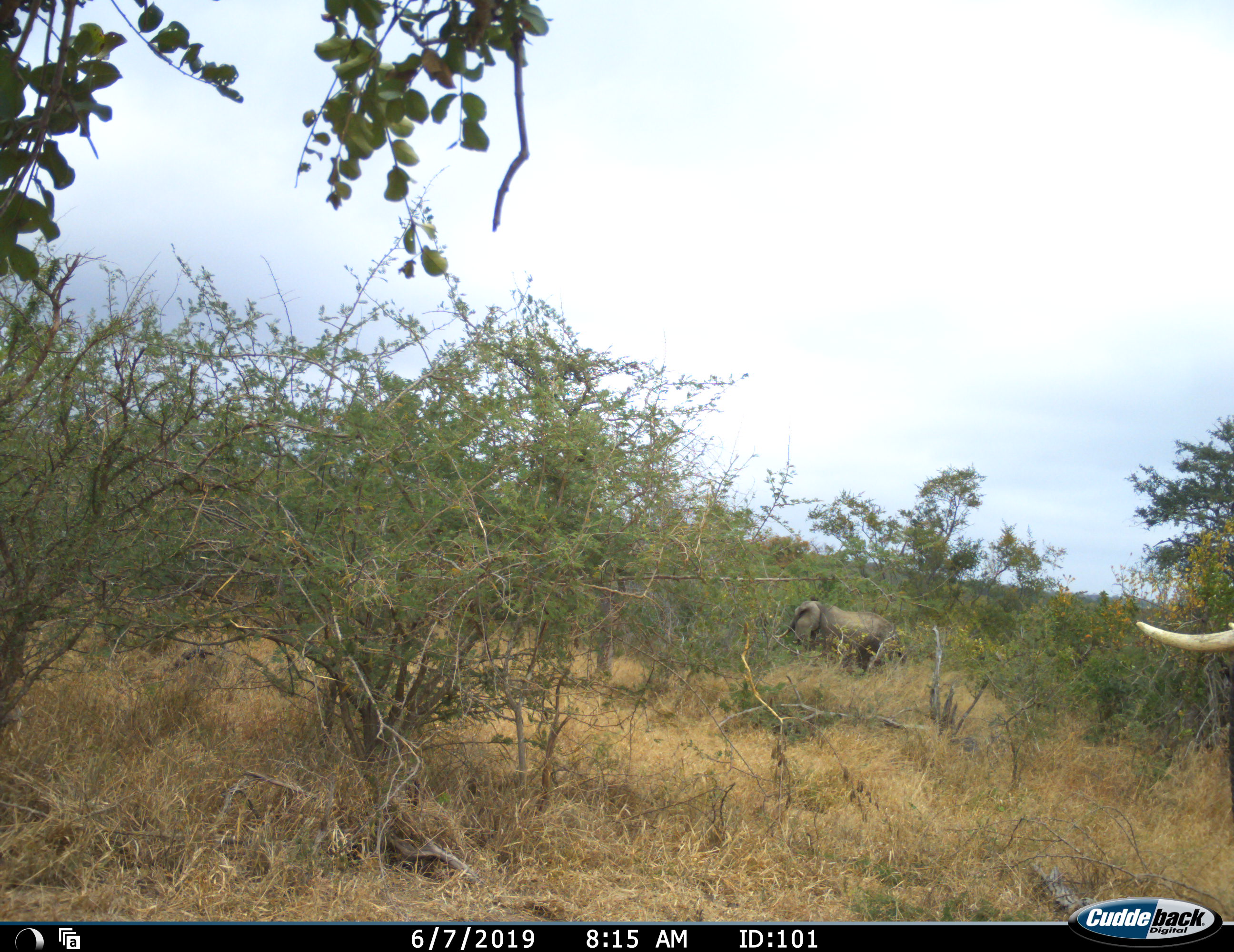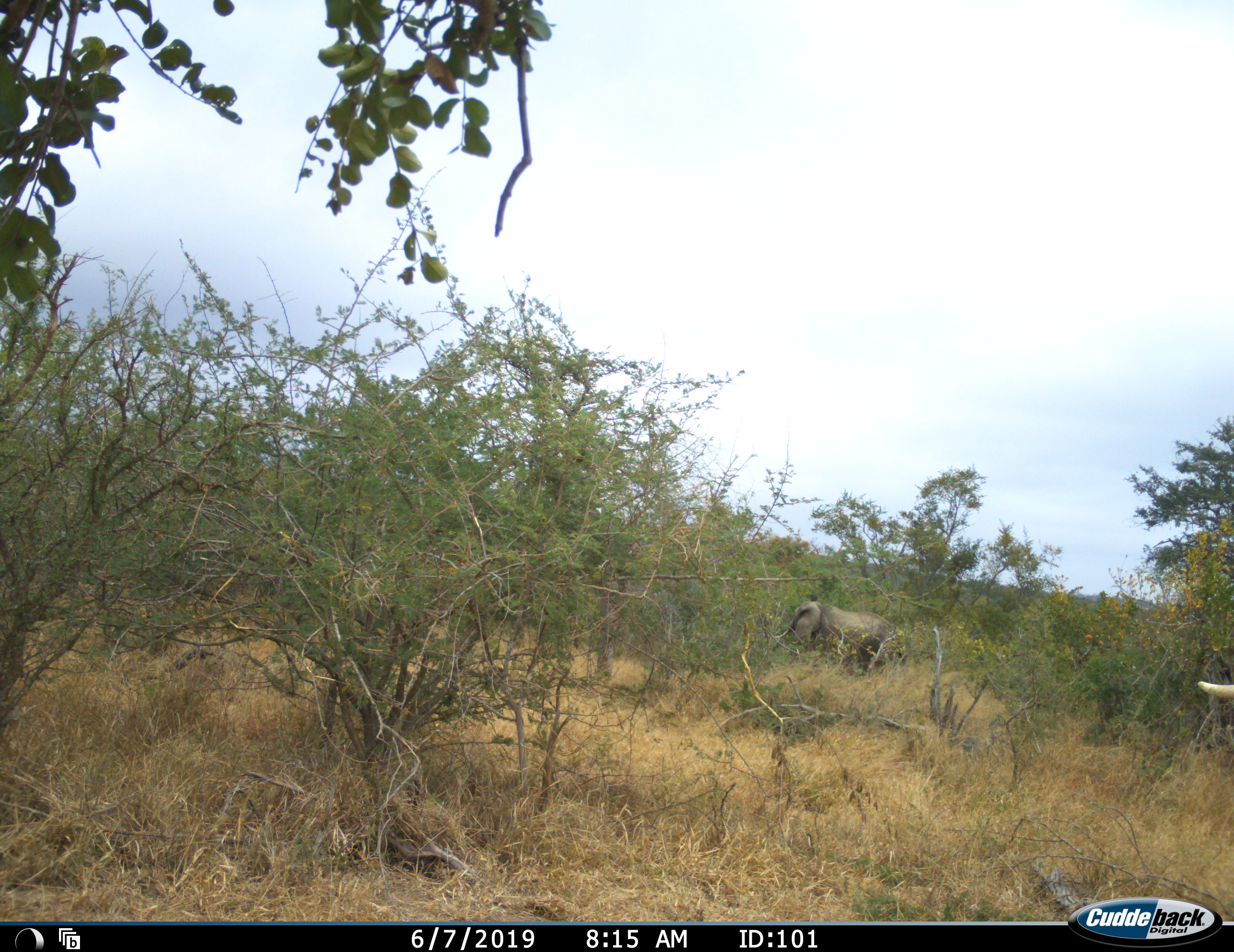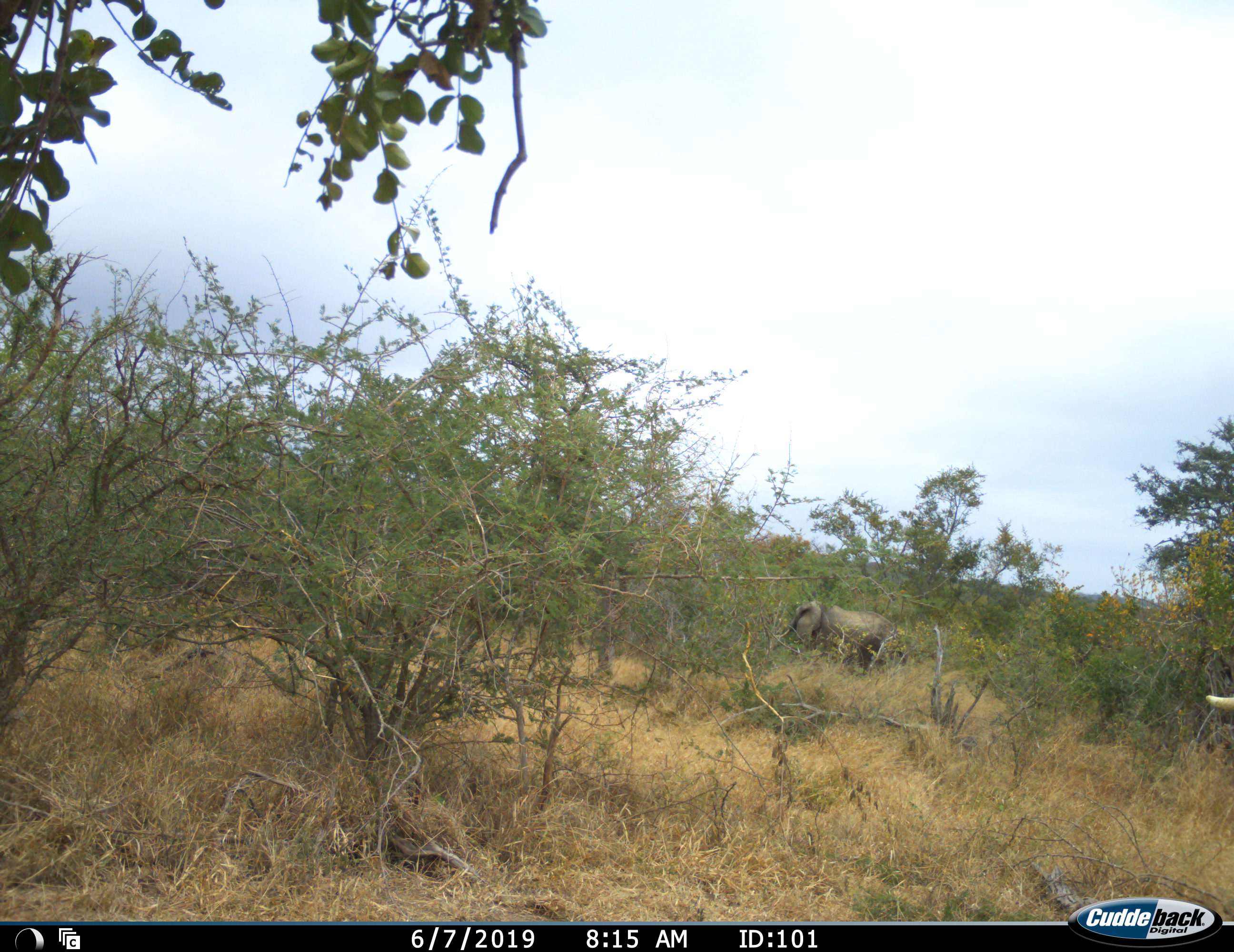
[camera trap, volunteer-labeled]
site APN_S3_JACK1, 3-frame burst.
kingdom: Animalia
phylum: Chordata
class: Mammalia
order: Proboscidea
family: Elephantidae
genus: Loxodonta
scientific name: Loxodonta africana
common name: african bush elephant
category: elephant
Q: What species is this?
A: Elephant (african bush elephant) (Loxodonta africana).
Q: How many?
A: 2.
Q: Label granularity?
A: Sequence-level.